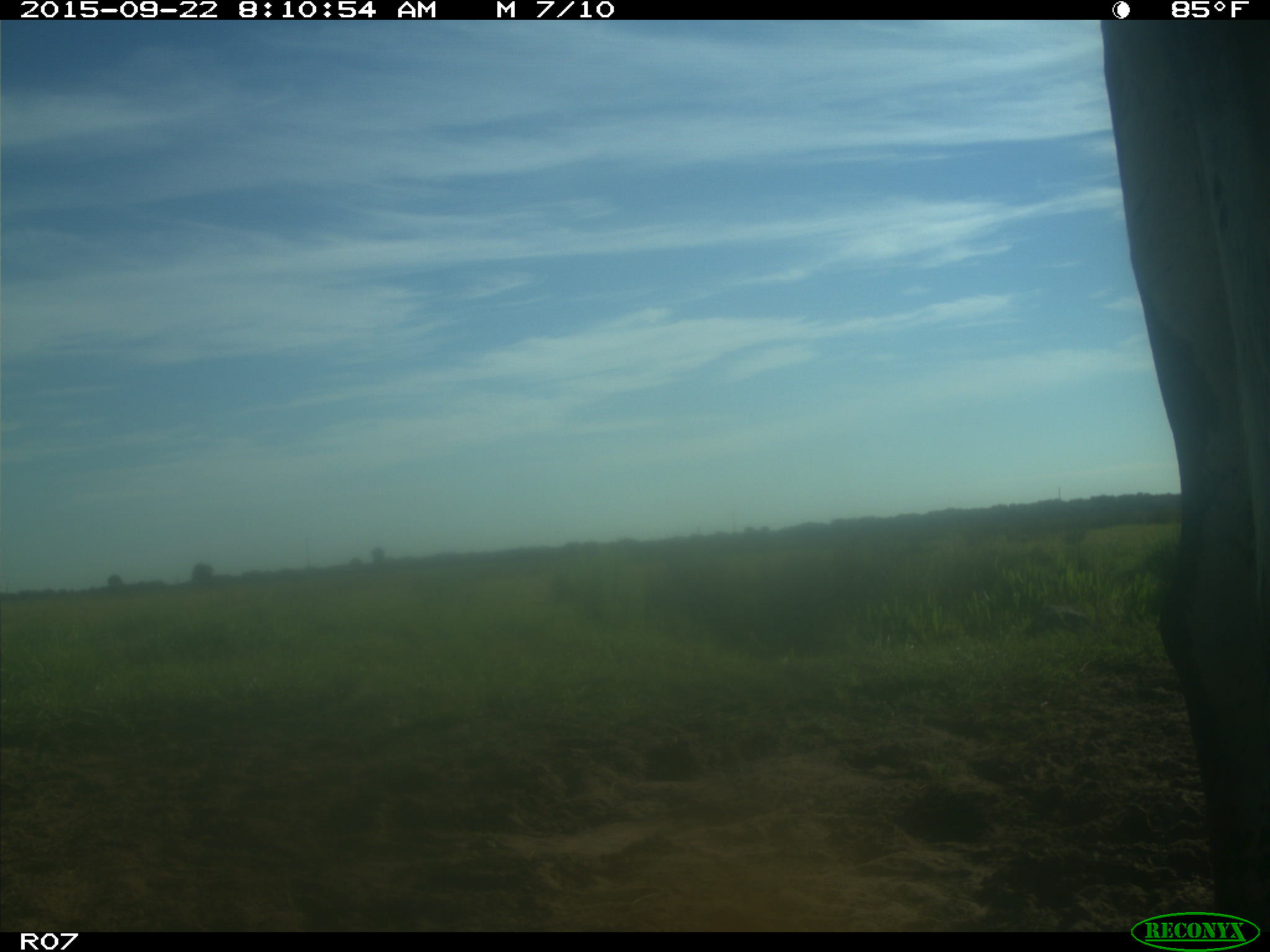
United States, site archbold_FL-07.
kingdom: Animalia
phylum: Chordata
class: Mammalia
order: Artiodactyla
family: Bovidae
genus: Bos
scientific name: Bos taurus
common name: domestic cow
Bos taurus (domestic cow).